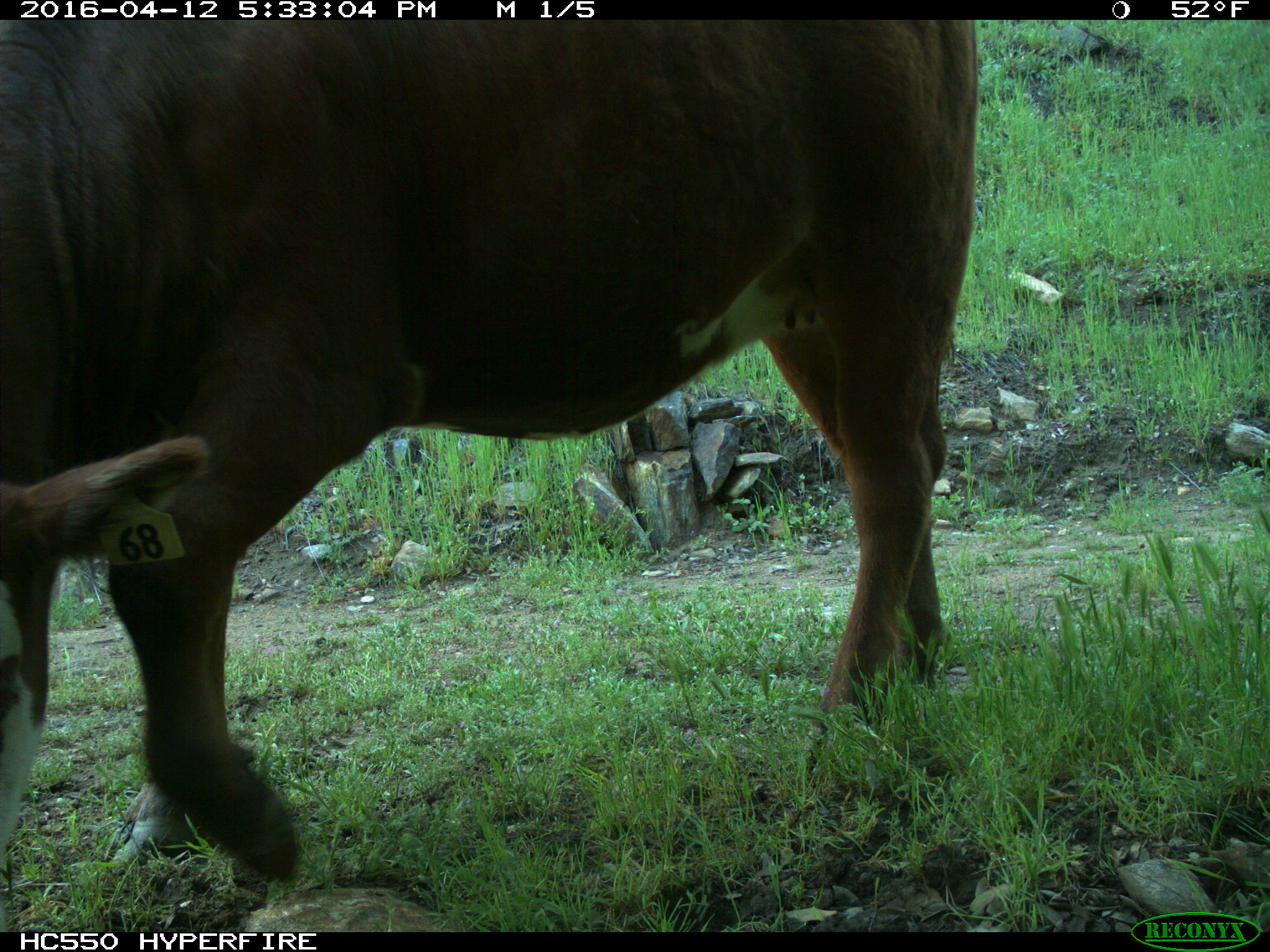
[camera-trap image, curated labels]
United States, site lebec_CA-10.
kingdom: Animalia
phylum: Chordata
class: Mammalia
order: Artiodactyla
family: Bovidae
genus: Bos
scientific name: Bos taurus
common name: domestic cow